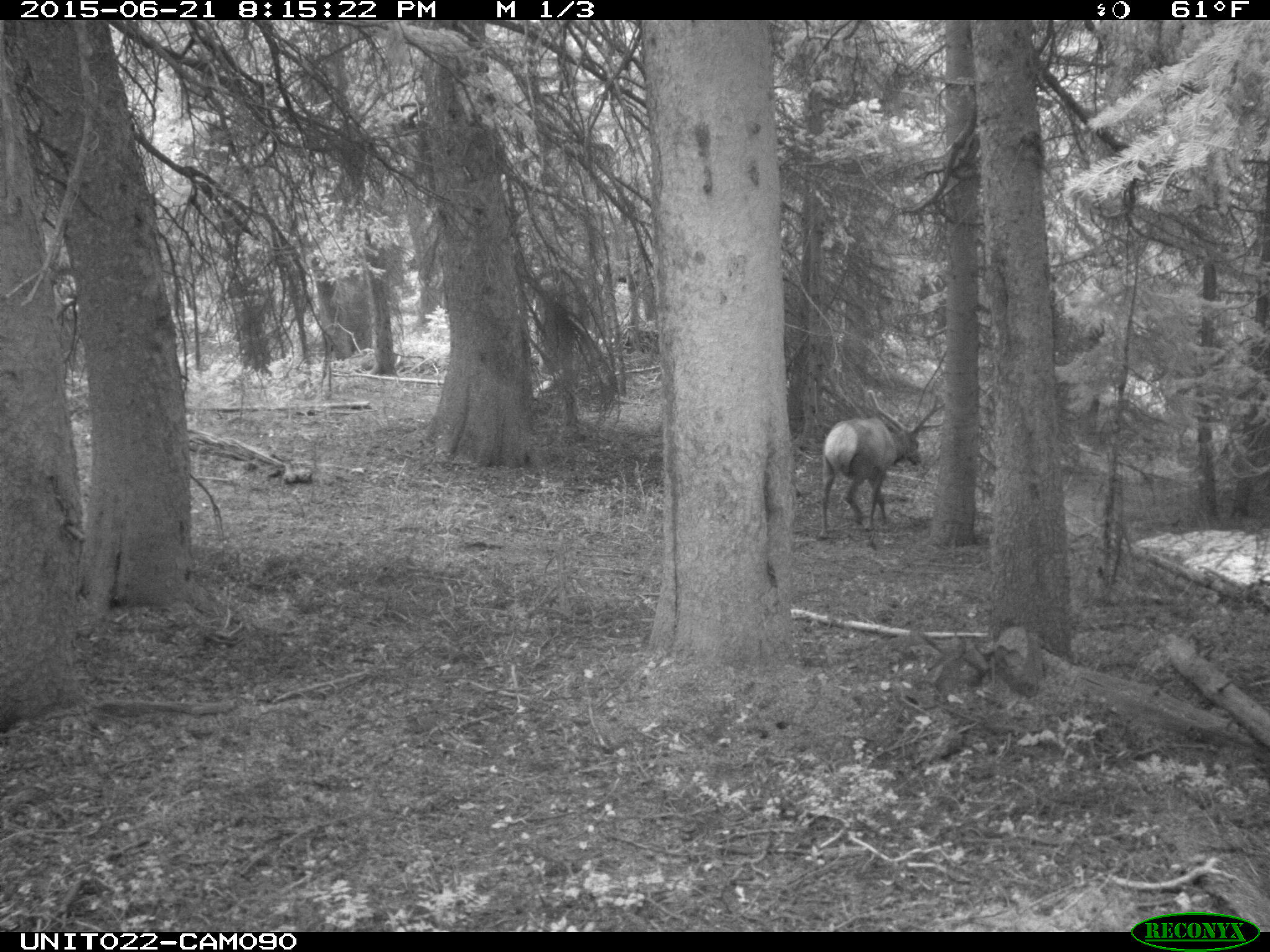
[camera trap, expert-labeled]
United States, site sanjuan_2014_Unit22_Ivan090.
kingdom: Animalia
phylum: Chordata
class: Mammalia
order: Artiodactyla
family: Cervidae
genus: Cervus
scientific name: Cervus elaphus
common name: red deer